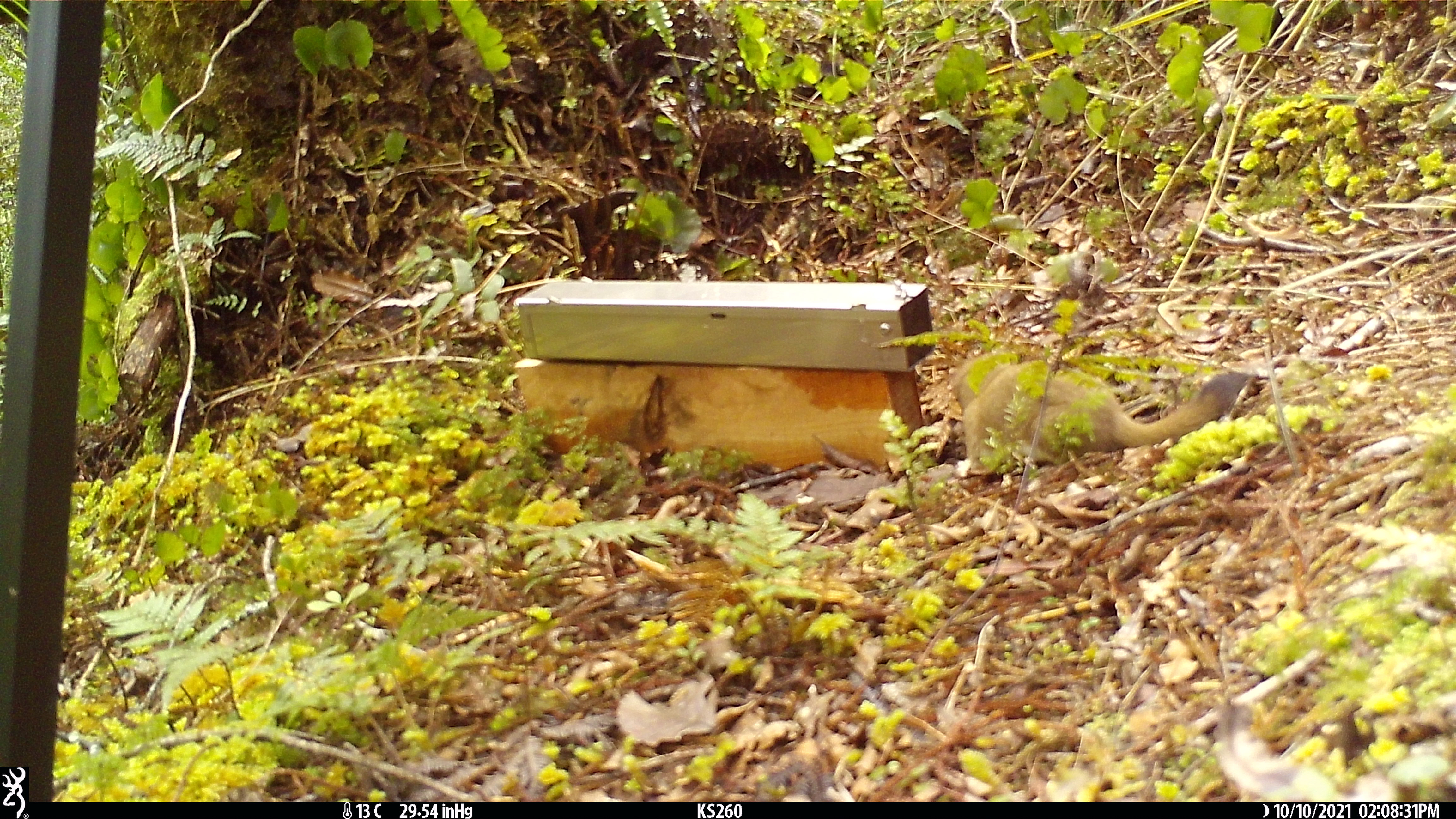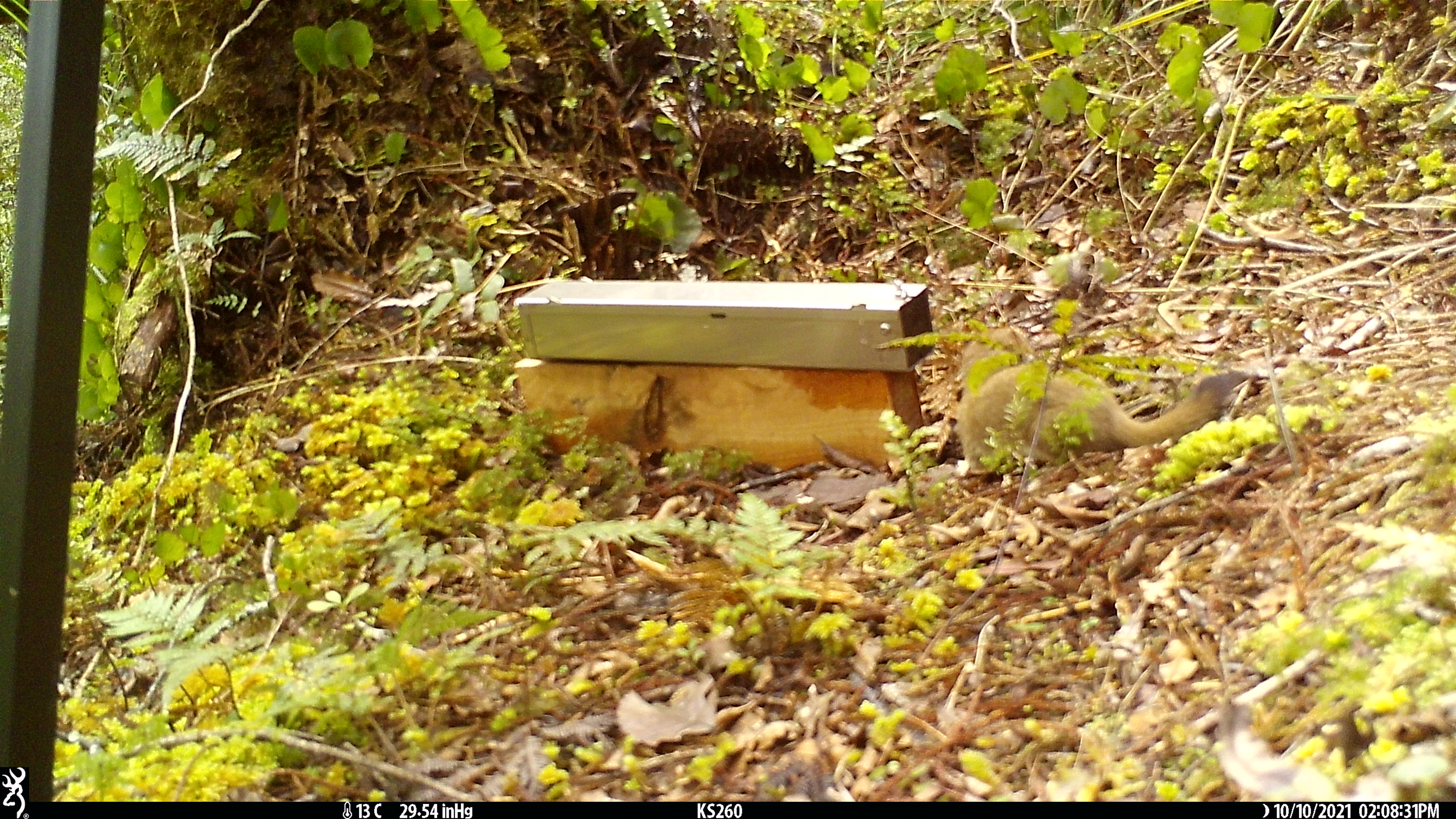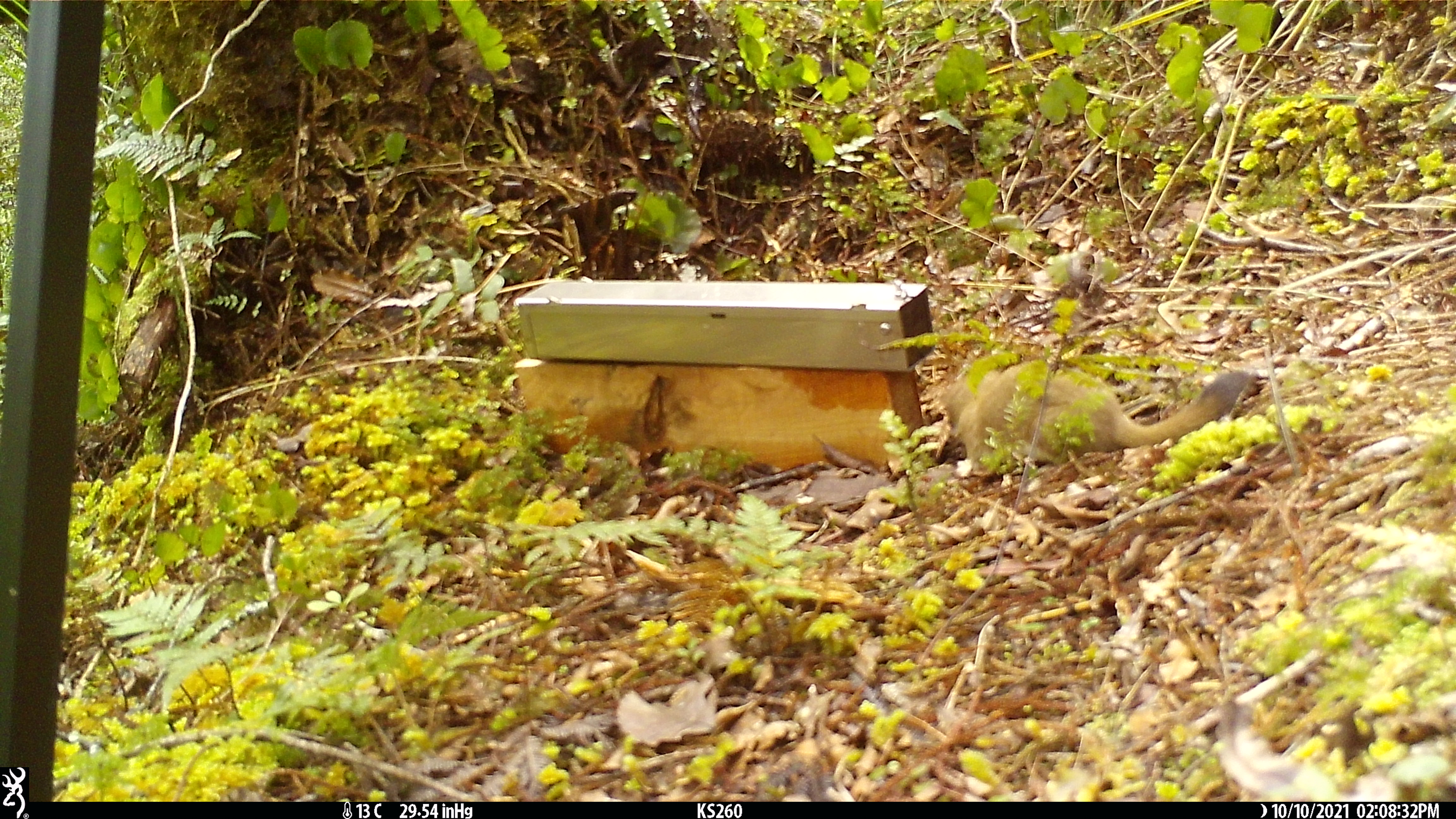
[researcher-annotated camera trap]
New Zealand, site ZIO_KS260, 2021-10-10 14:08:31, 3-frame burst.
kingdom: Animalia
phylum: Chordata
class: Mammalia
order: Carnivora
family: Mustelidae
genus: Mustela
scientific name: Mustela erminea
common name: stoat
Stoat (Mustela erminea).